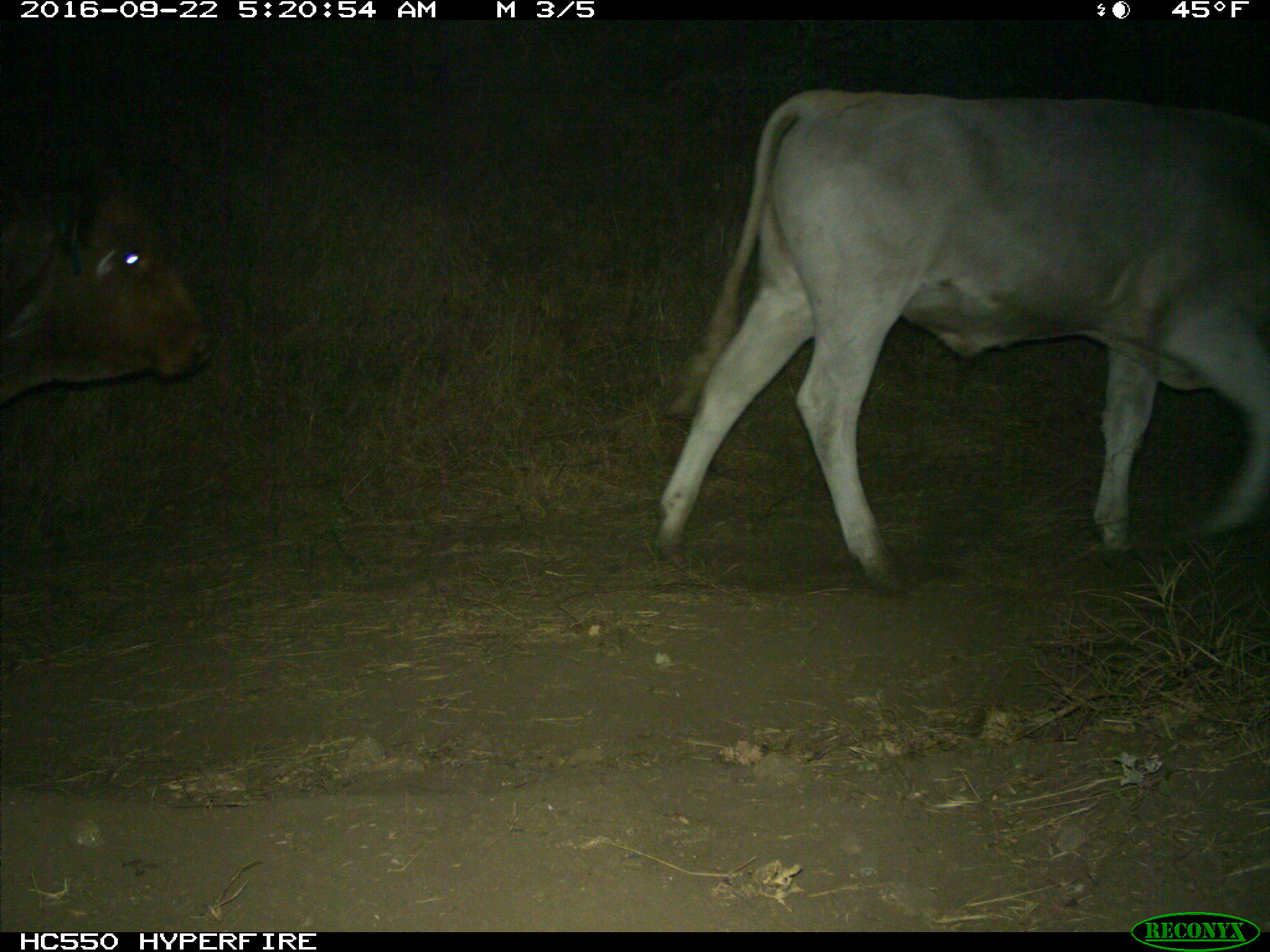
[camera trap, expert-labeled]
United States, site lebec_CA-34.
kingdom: Animalia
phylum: Chordata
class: Mammalia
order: Artiodactyla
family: Bovidae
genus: Bos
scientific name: Bos taurus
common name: domestic cow